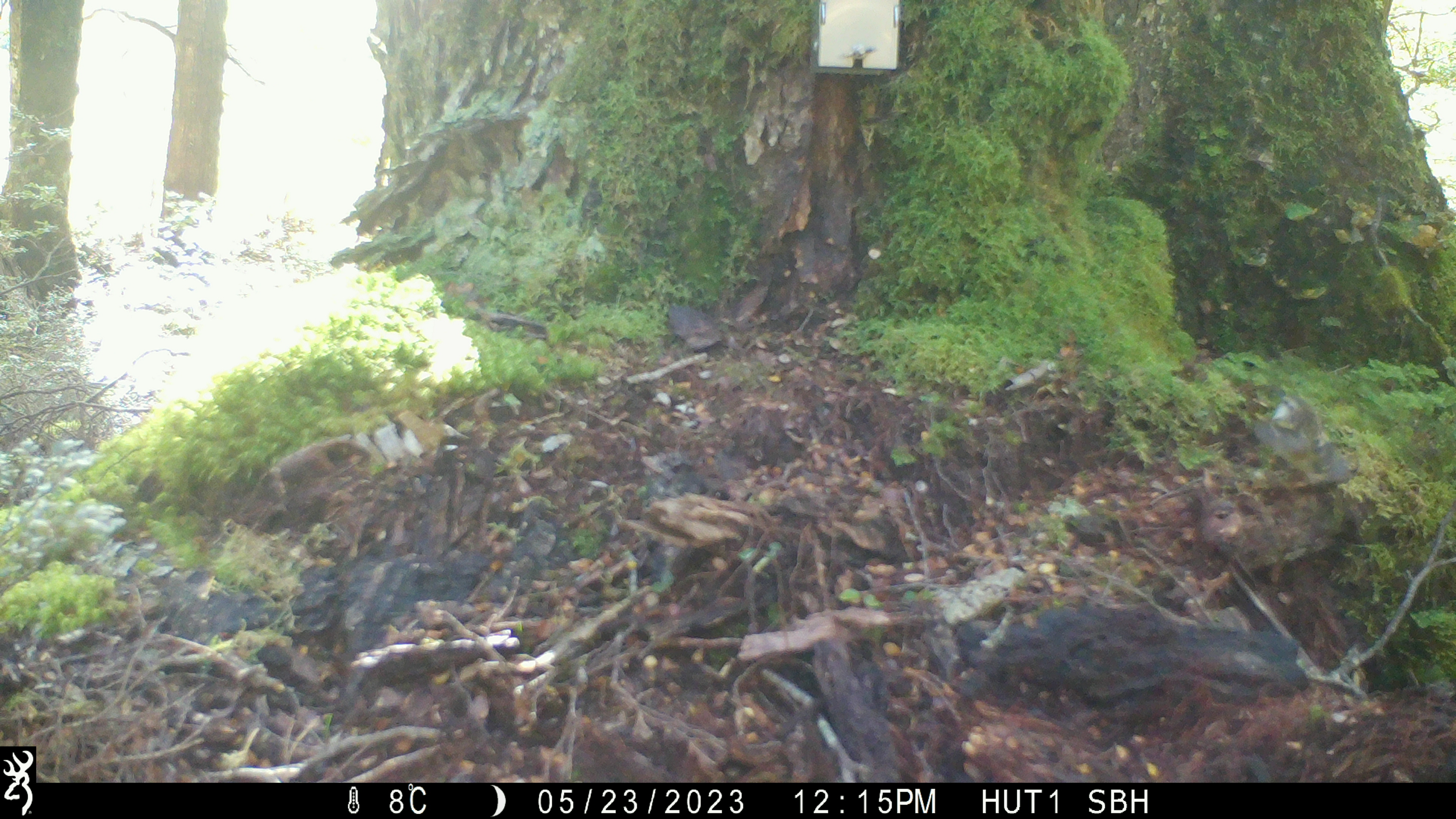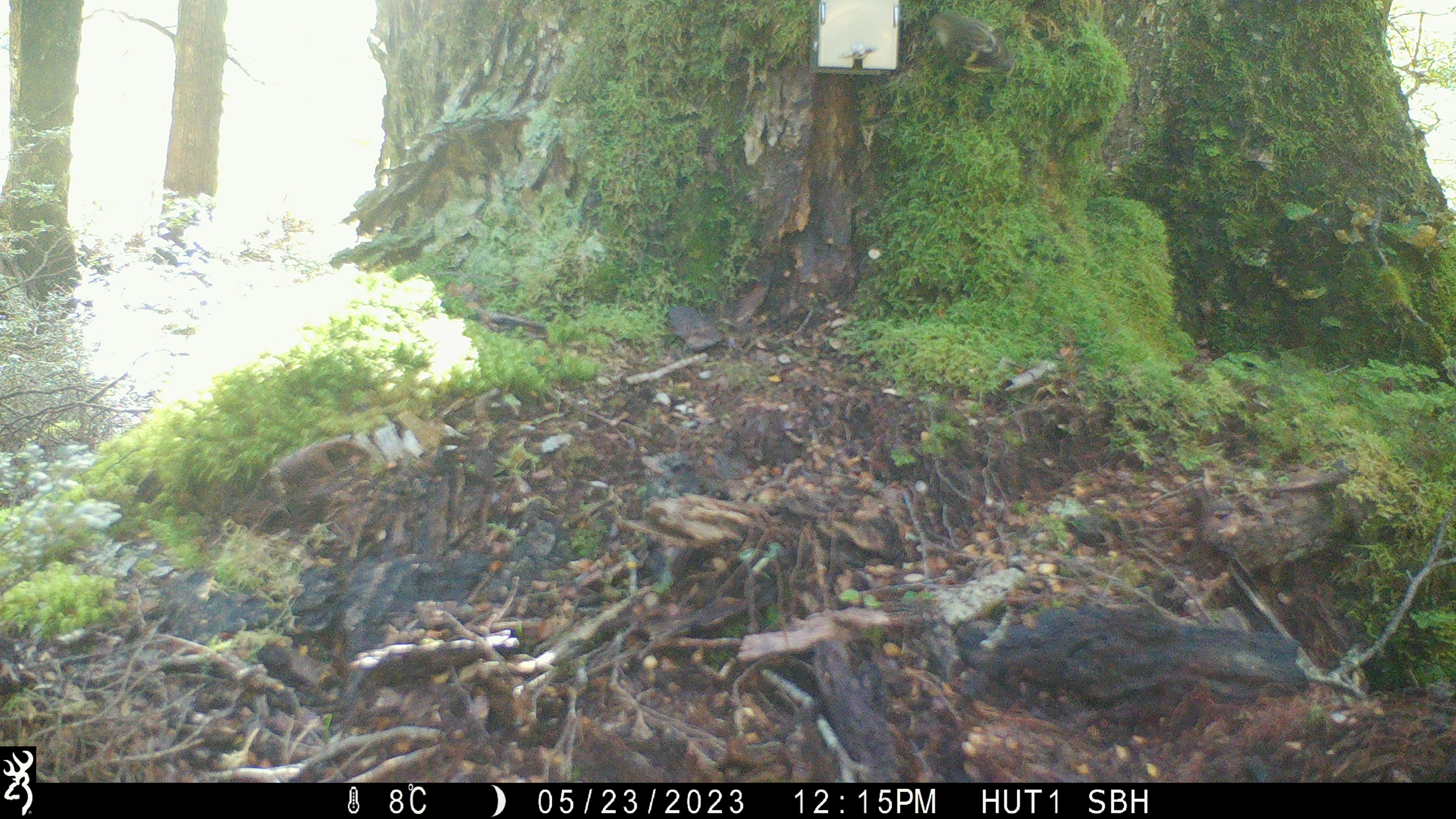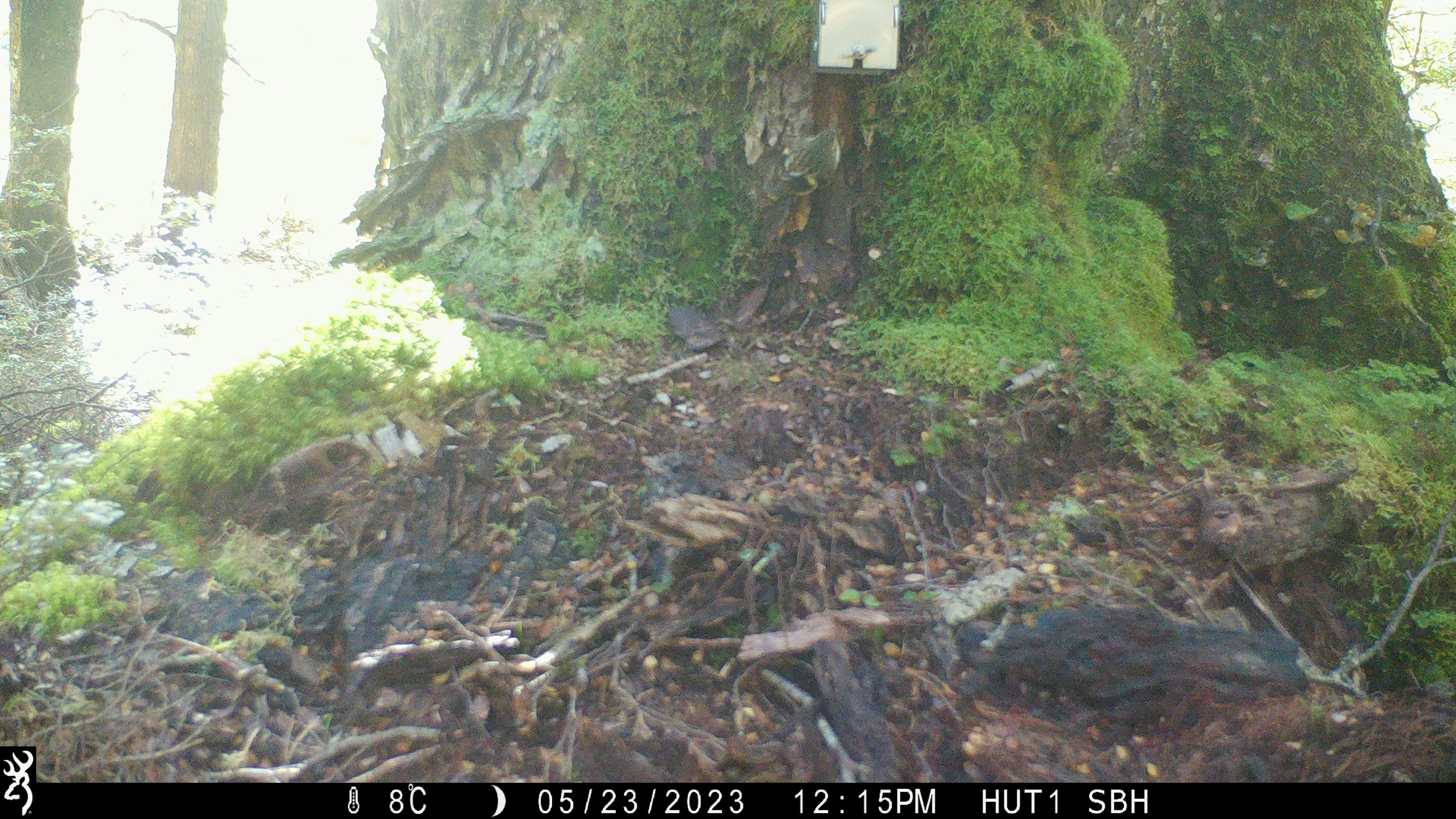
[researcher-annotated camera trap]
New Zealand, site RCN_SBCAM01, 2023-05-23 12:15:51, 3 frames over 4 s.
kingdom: Animalia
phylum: Chordata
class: Aves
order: Passeriformes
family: Acanthisittidae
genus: Acanthisitta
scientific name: Acanthisitta chloris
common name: rifleman